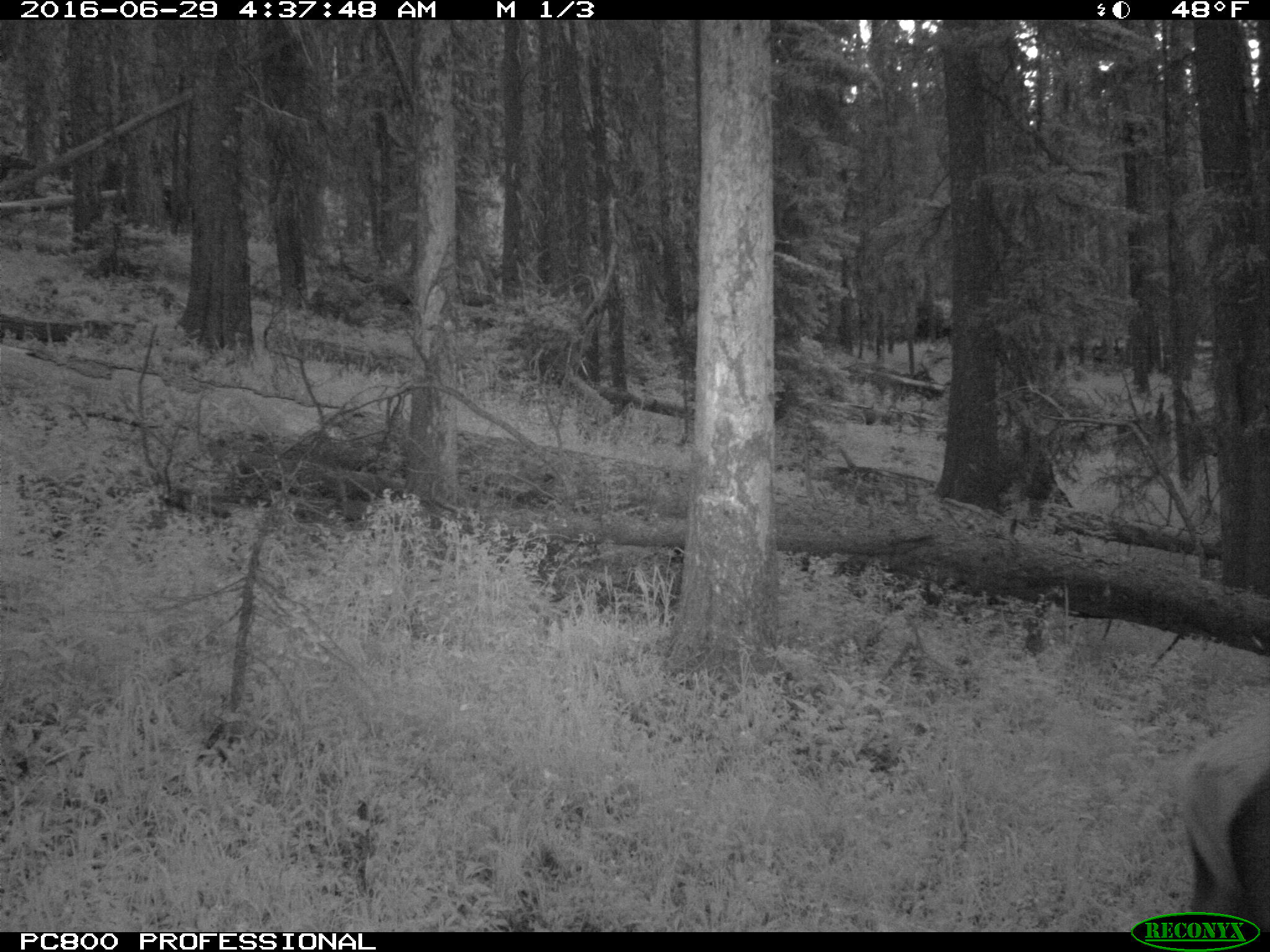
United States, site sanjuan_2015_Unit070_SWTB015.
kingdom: Animalia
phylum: Chordata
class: Mammalia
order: Artiodactyla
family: Cervidae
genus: Cervus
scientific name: Cervus elaphus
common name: red deer